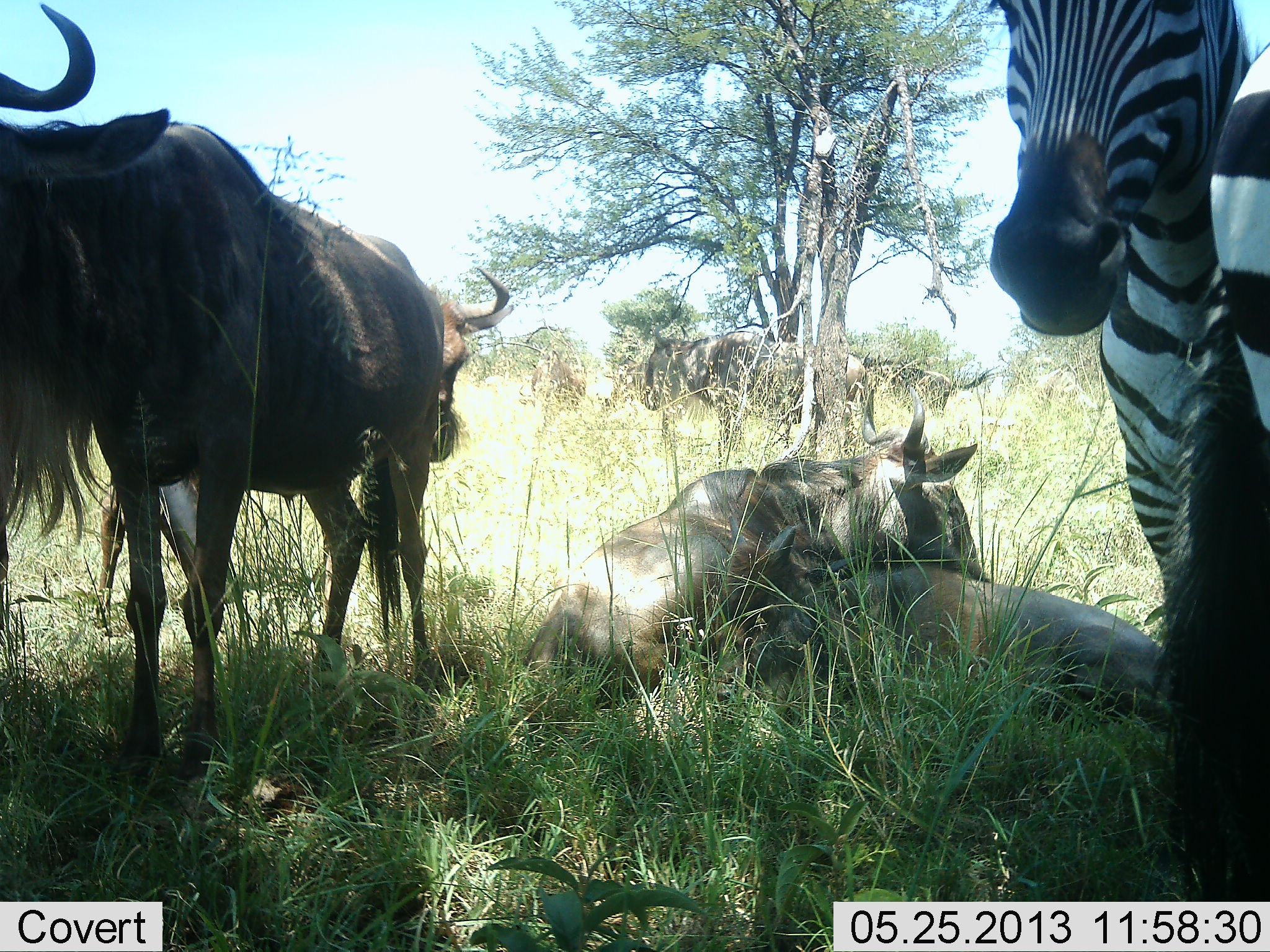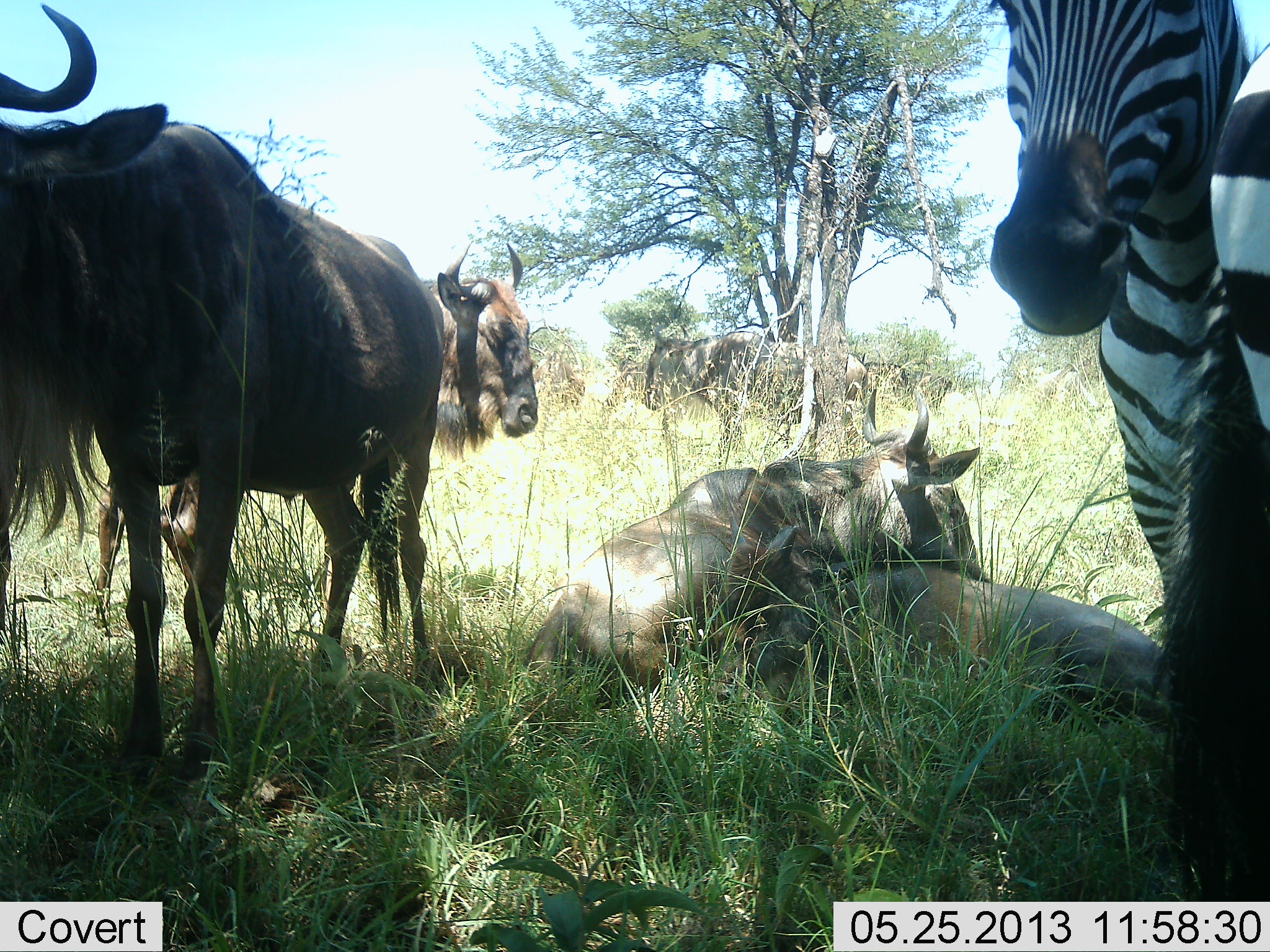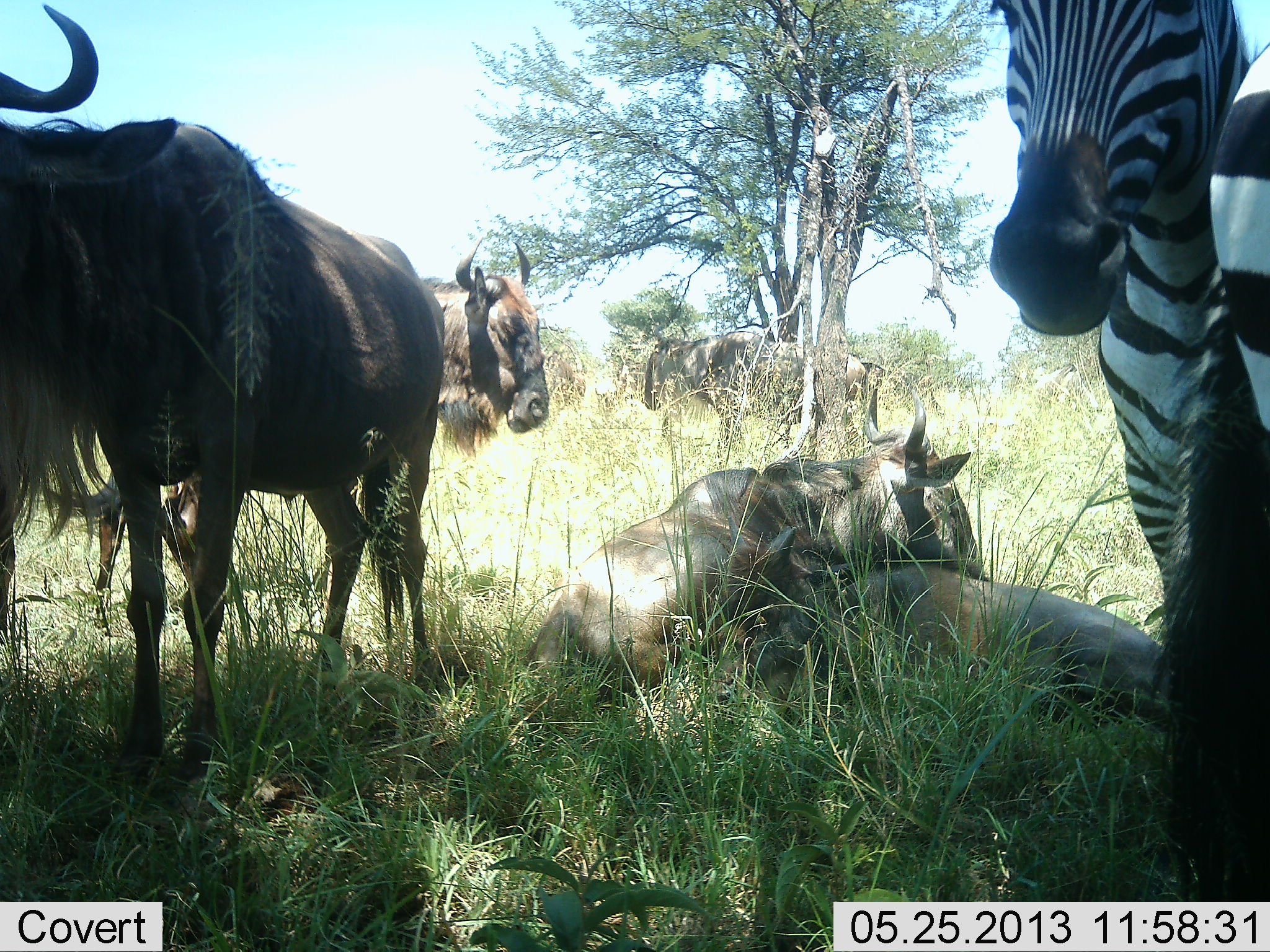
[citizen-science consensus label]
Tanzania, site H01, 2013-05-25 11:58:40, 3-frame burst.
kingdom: Animalia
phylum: Chordata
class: Mammalia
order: Artiodactyla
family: Bovidae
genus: Connochaetes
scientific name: Connochaetes taurinus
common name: blue wildebeest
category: wildebeest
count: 6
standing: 88%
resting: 100%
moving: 25%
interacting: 12%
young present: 6%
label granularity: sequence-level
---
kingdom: Animalia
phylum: Chordata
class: Mammalia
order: Perissodactyla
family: Equidae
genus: Equus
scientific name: Equus quagga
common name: plains zebra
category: zebra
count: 2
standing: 94%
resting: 12%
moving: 0%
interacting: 0%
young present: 0%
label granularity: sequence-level